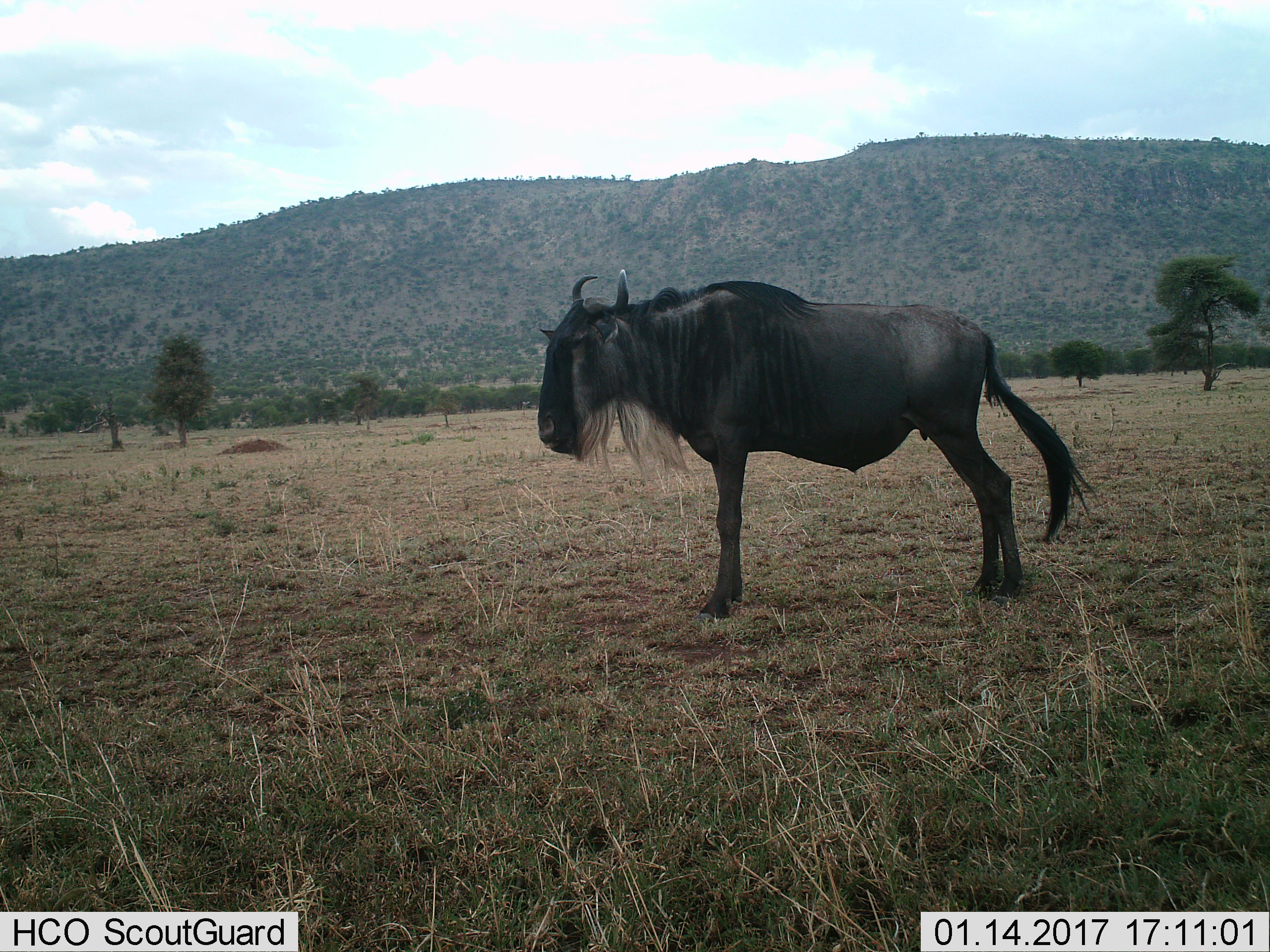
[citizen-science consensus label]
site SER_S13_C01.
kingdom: Animalia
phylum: Chordata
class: Mammalia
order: Artiodactyla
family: Bovidae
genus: Connochaetes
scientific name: Connochaetes taurinus taurinus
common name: blue wildebeest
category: wildebeestblue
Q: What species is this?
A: Wildebeestblue (blue wildebeest) (Connochaetes taurinus taurinus).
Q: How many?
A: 1.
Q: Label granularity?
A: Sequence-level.